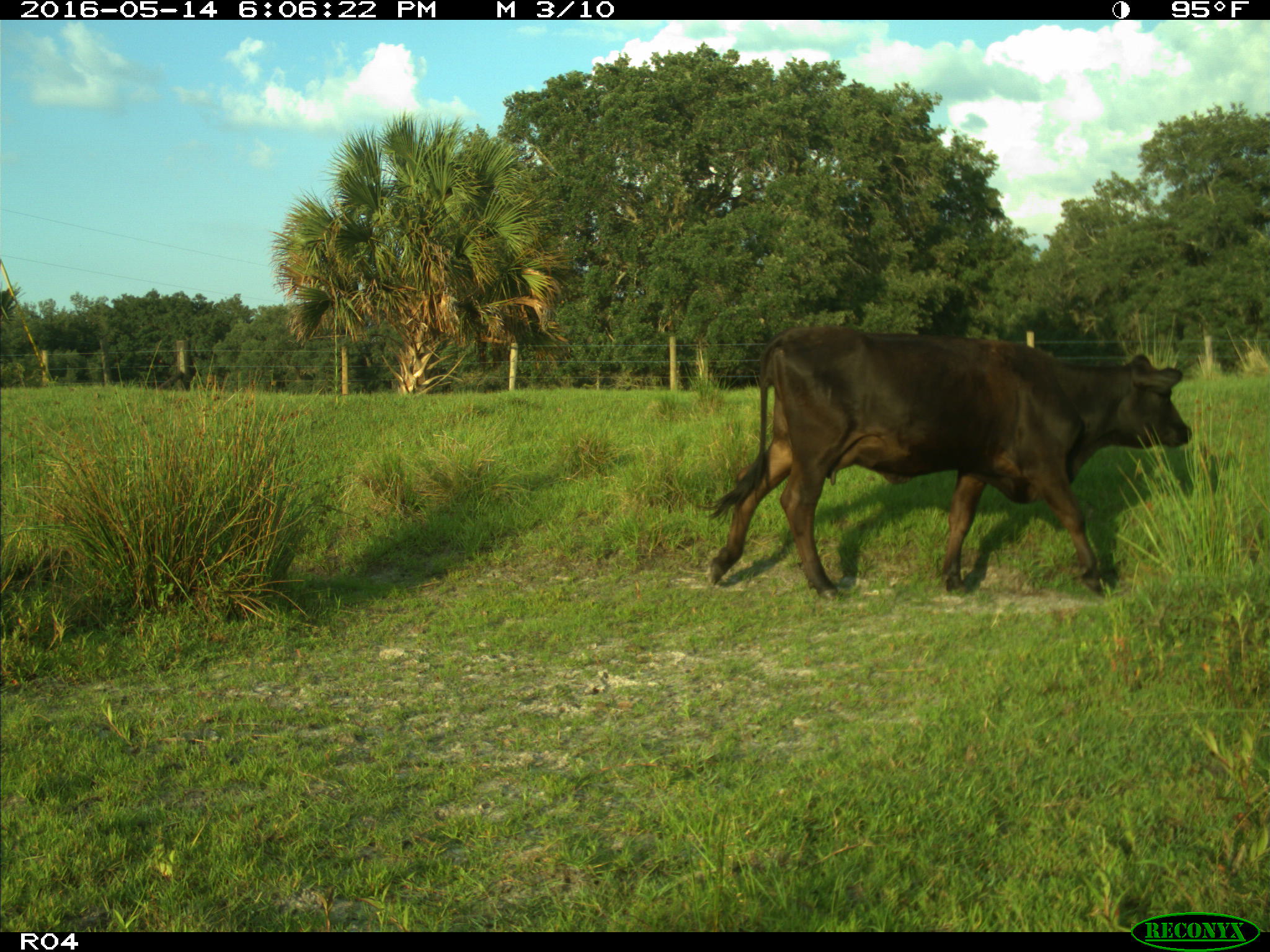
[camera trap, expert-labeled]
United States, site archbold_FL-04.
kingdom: Animalia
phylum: Chordata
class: Mammalia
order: Artiodactyla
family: Bovidae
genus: Bos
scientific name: Bos taurus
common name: domestic cow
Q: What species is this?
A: Bos taurus (domestic cow).